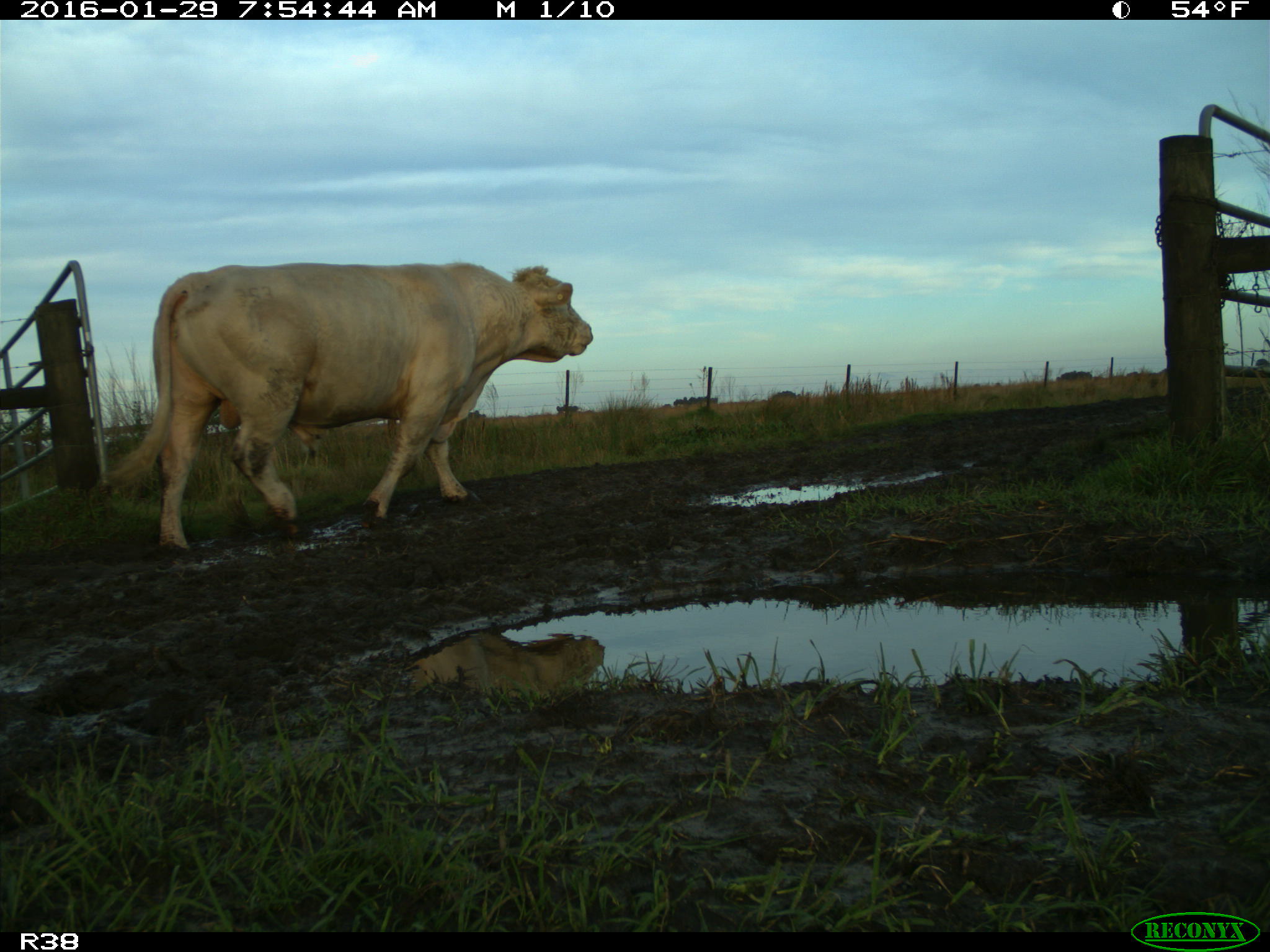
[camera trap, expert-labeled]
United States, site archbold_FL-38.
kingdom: Animalia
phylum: Chordata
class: Mammalia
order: Artiodactyla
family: Bovidae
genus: Bos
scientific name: Bos taurus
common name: domestic cow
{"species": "Bos taurus (domestic cow)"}